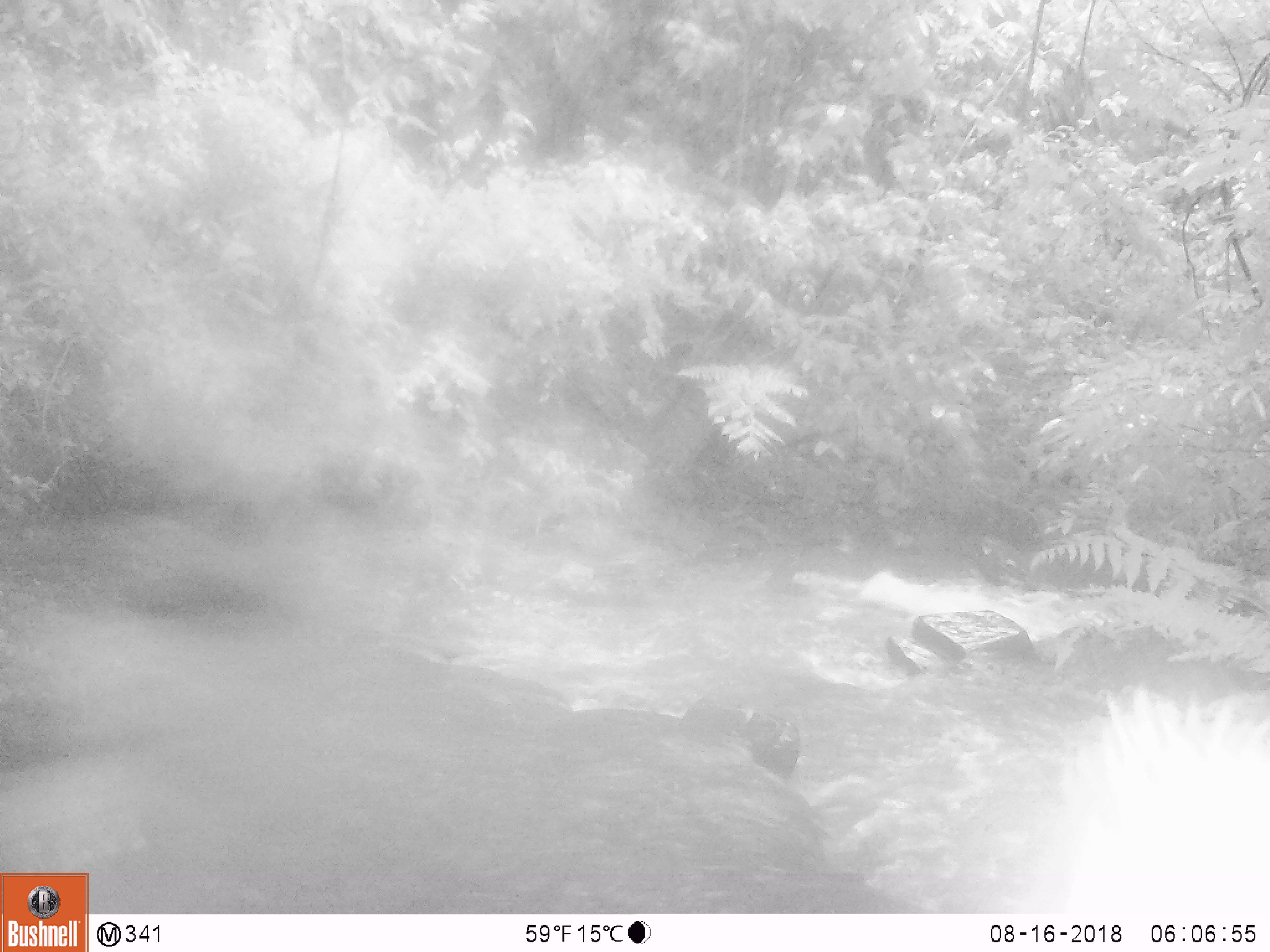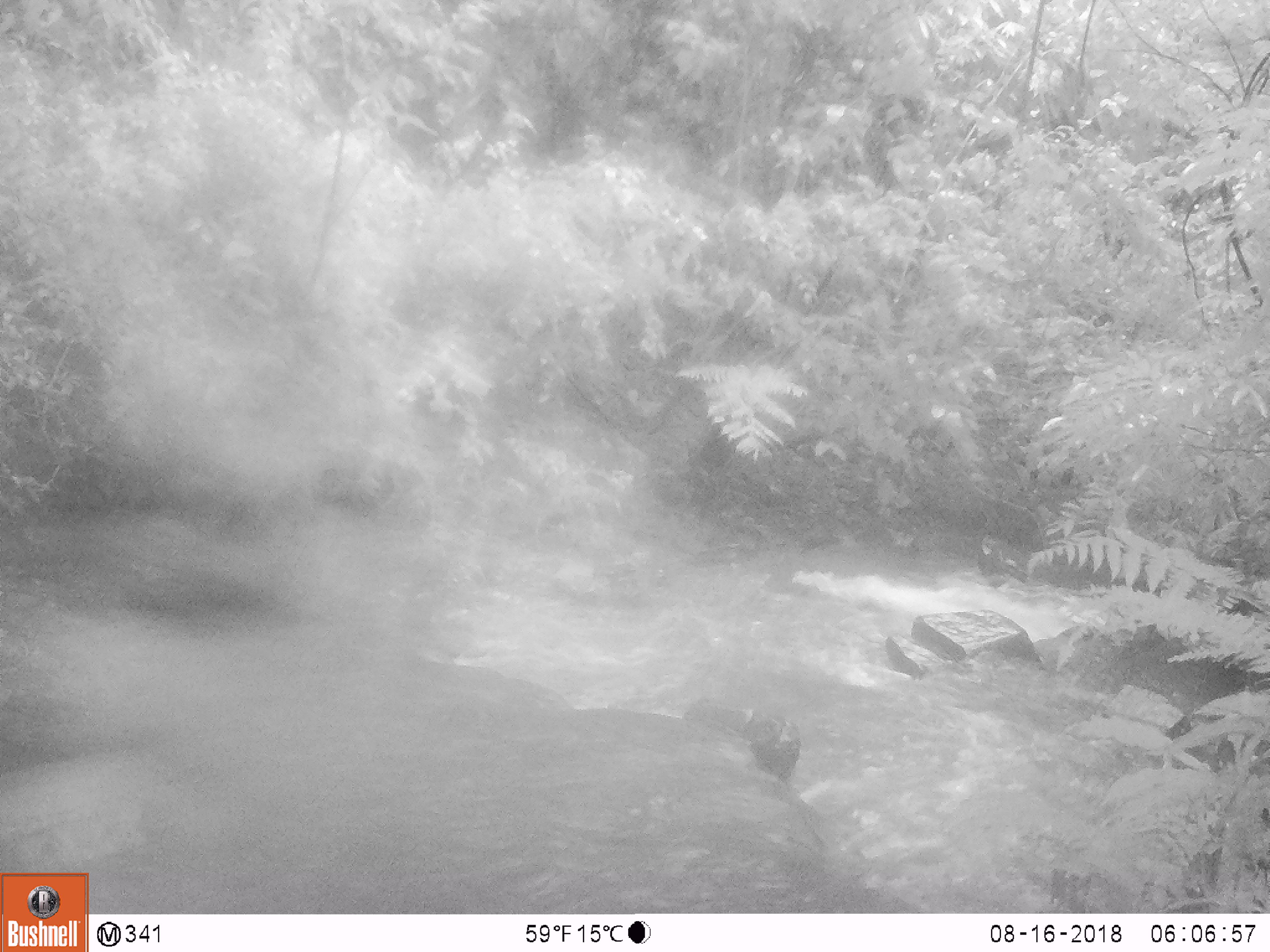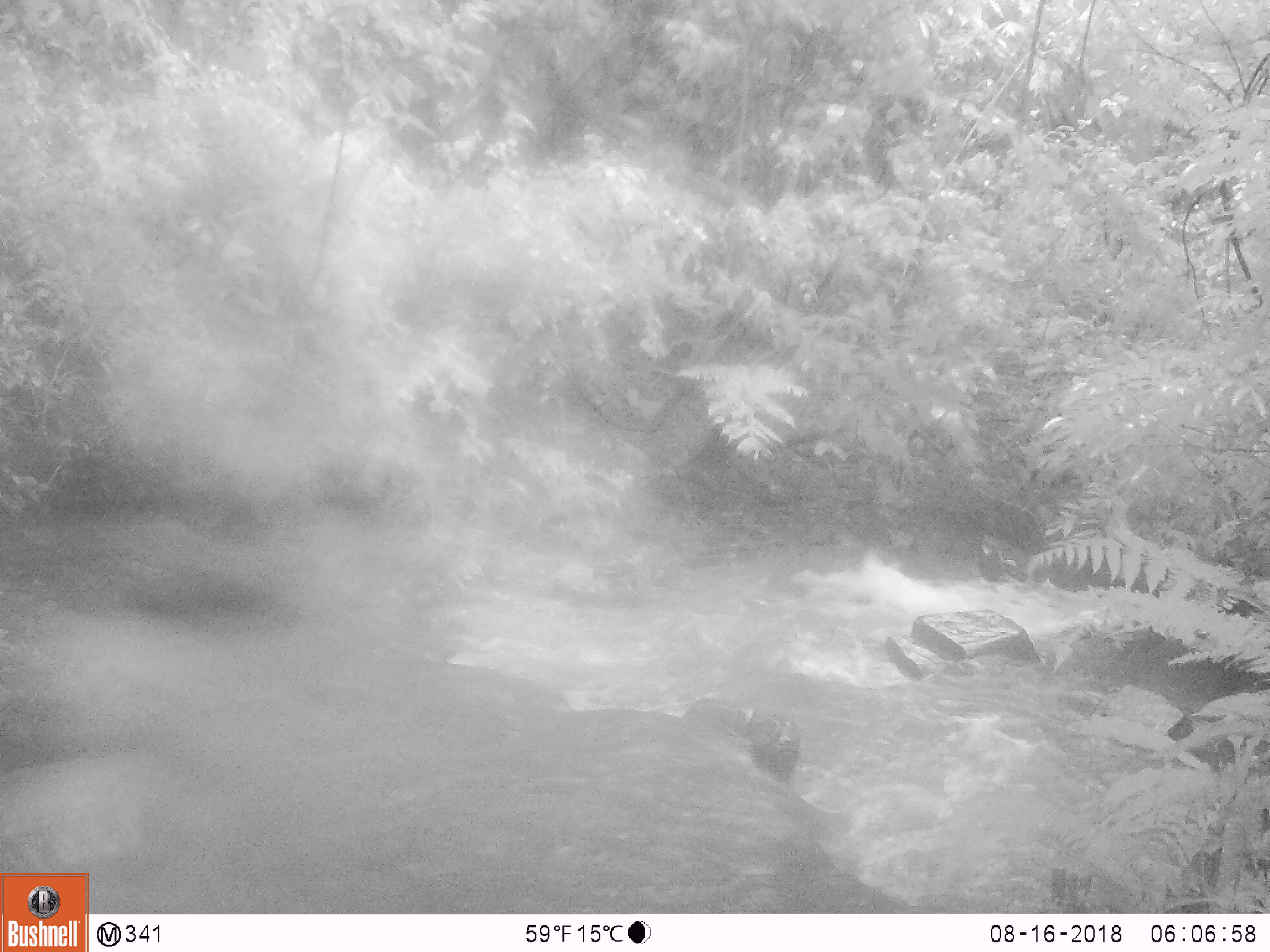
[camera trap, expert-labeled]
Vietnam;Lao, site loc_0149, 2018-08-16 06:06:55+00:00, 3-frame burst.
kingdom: Animalia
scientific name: Animalia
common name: animal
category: unidentified animal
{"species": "unidentified animal (animal) (Animalia)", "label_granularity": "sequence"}